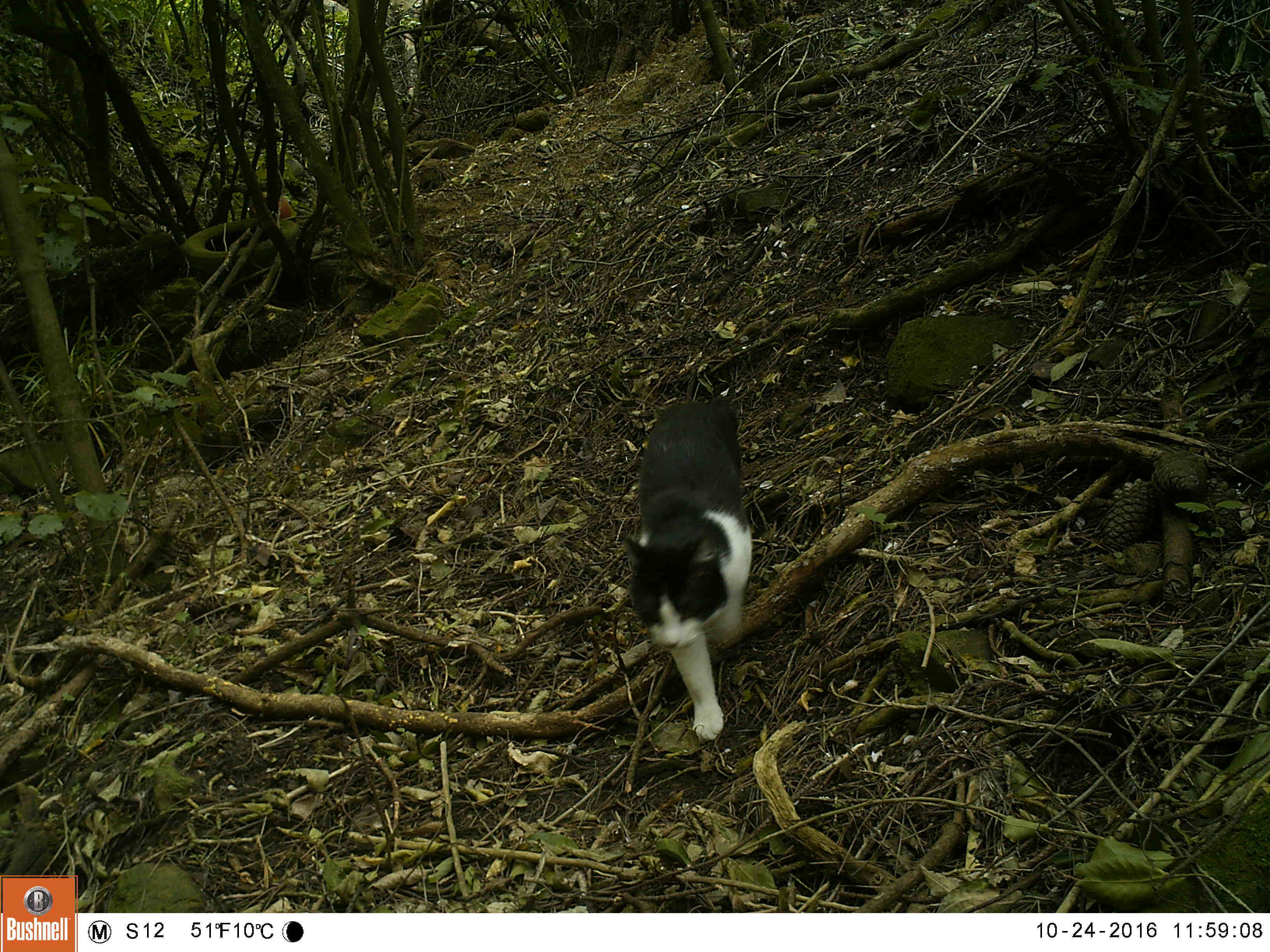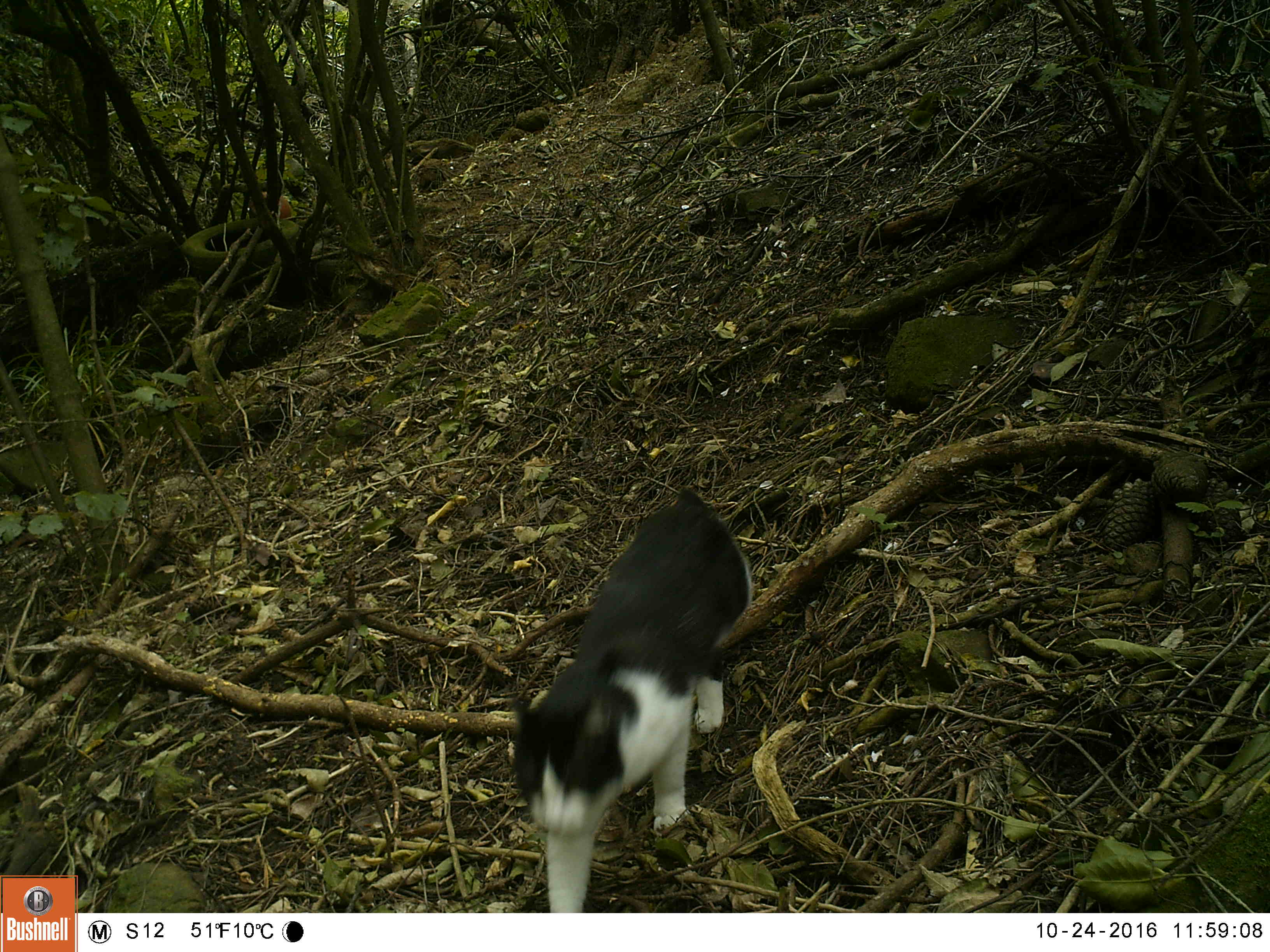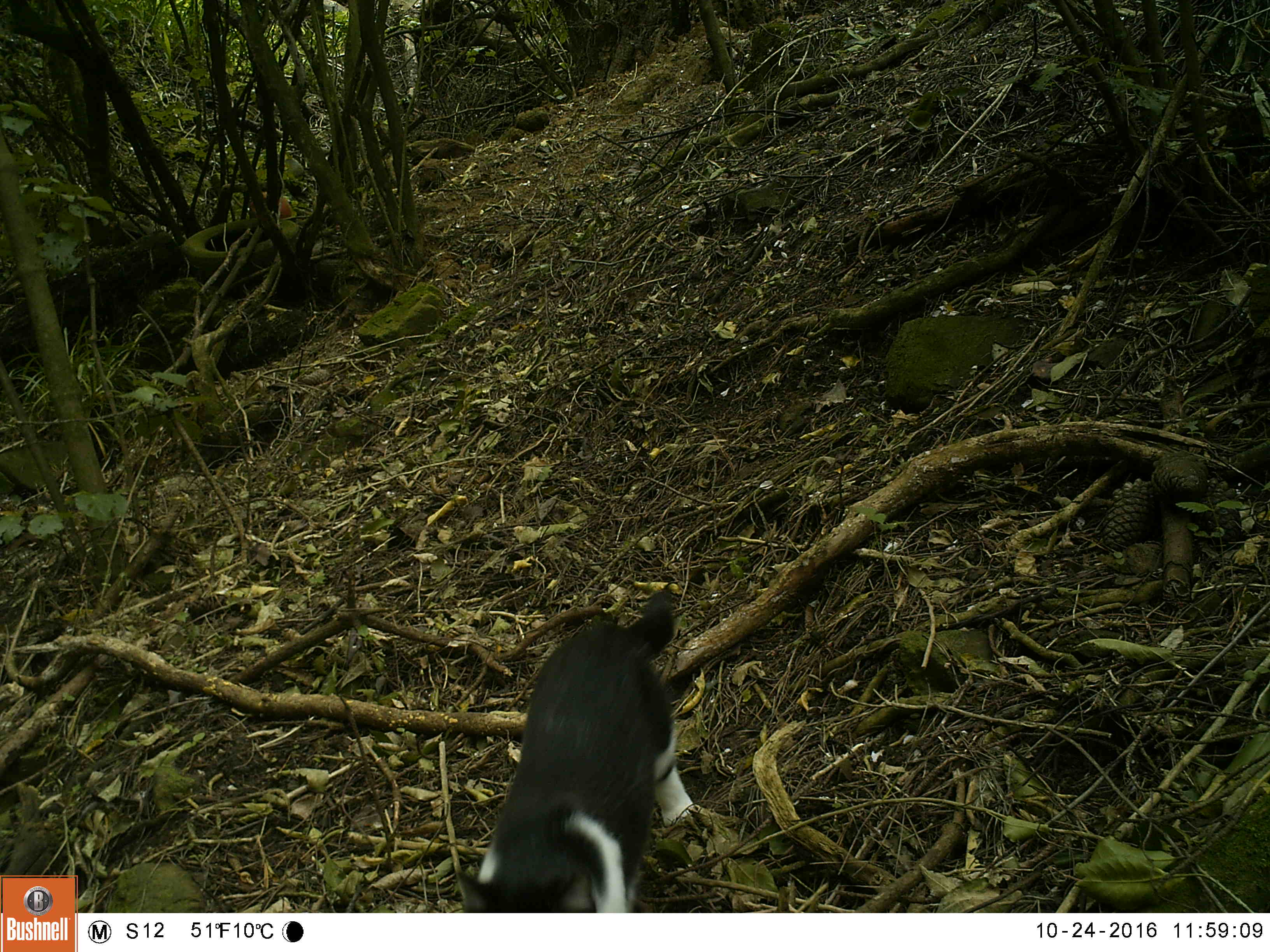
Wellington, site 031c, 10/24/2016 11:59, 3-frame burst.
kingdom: Animalia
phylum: Chordata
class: Mammalia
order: Carnivora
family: Felidae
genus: Felis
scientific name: Felis catus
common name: cat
Cat (Felis catus).